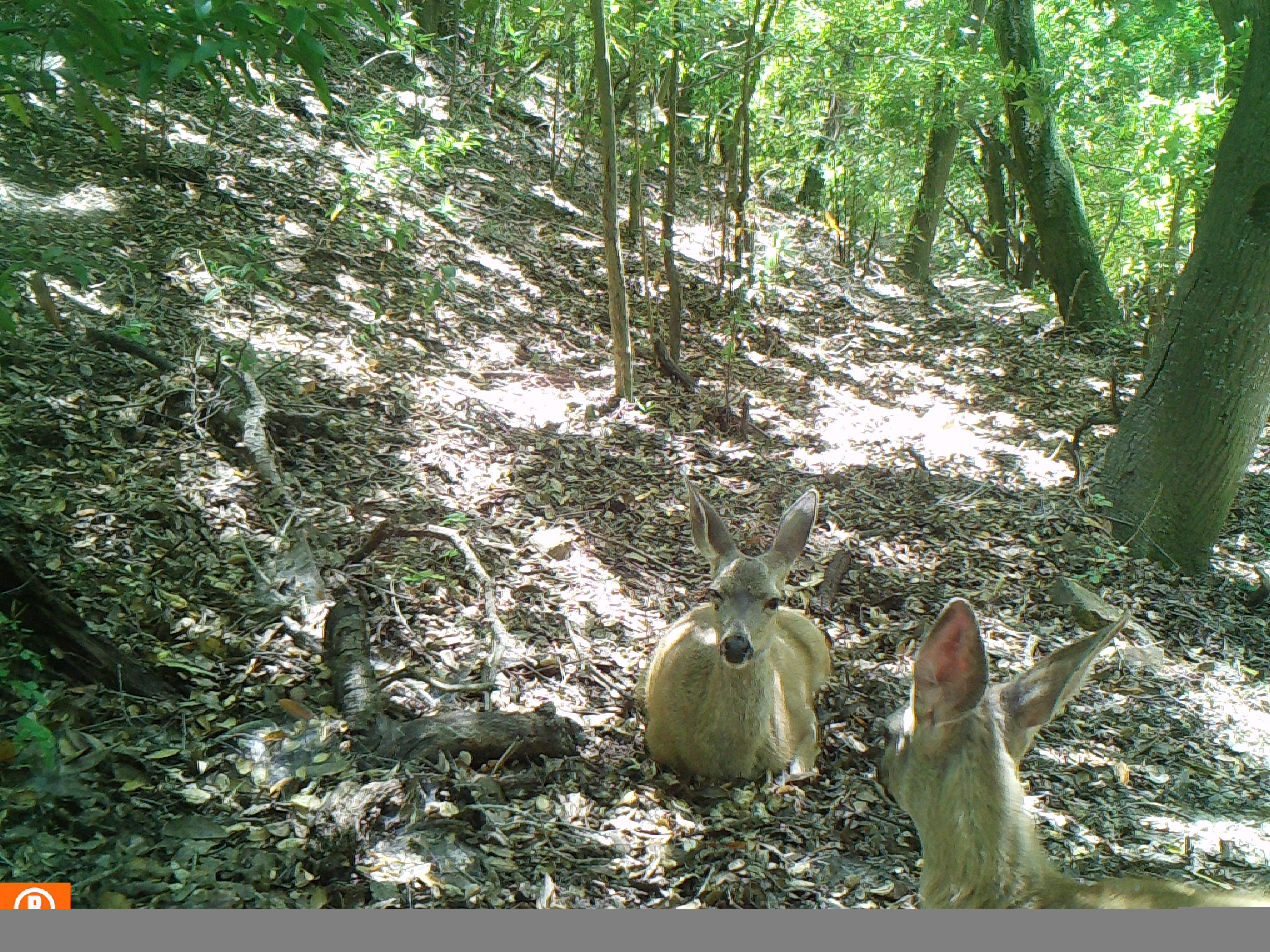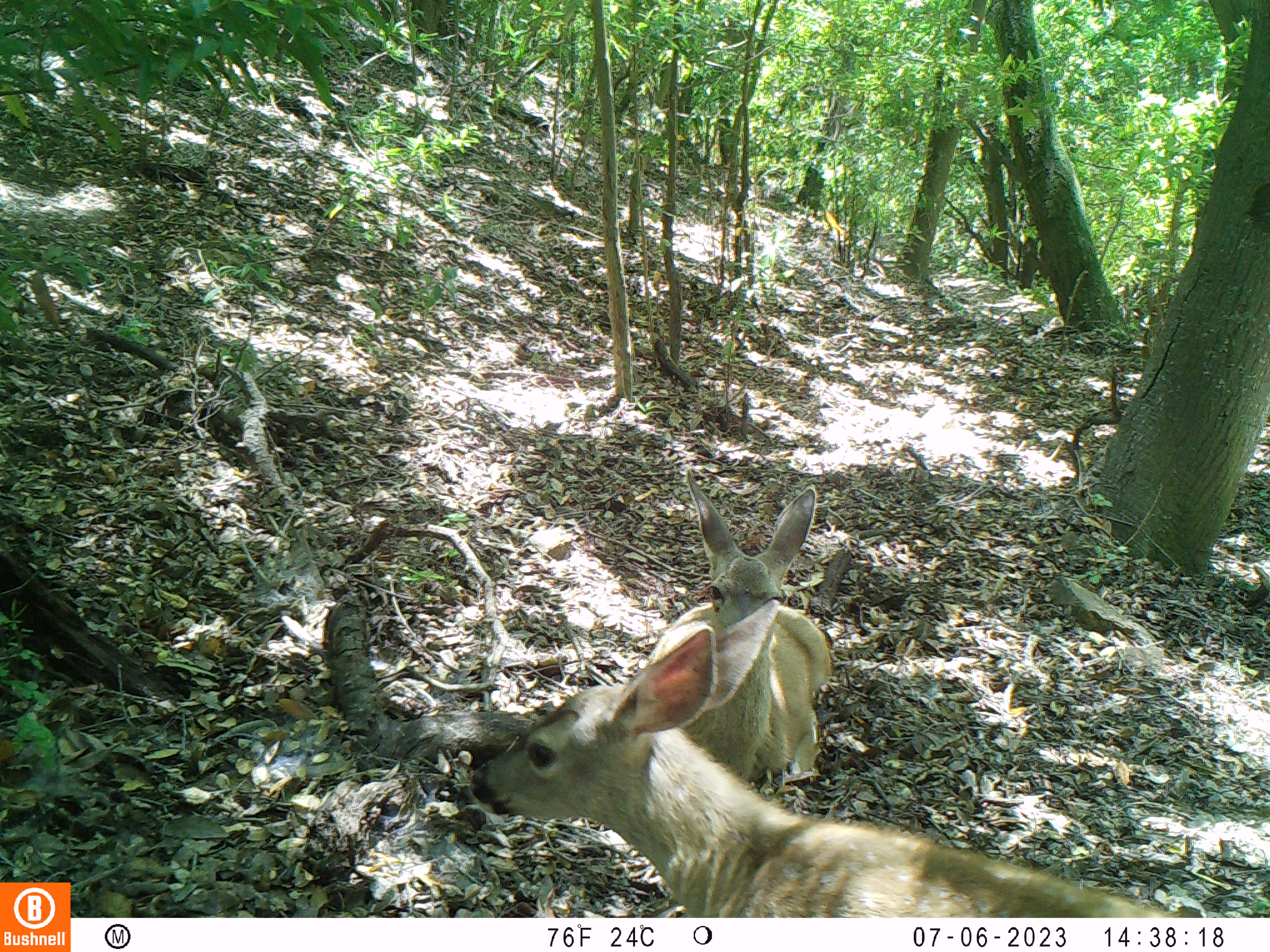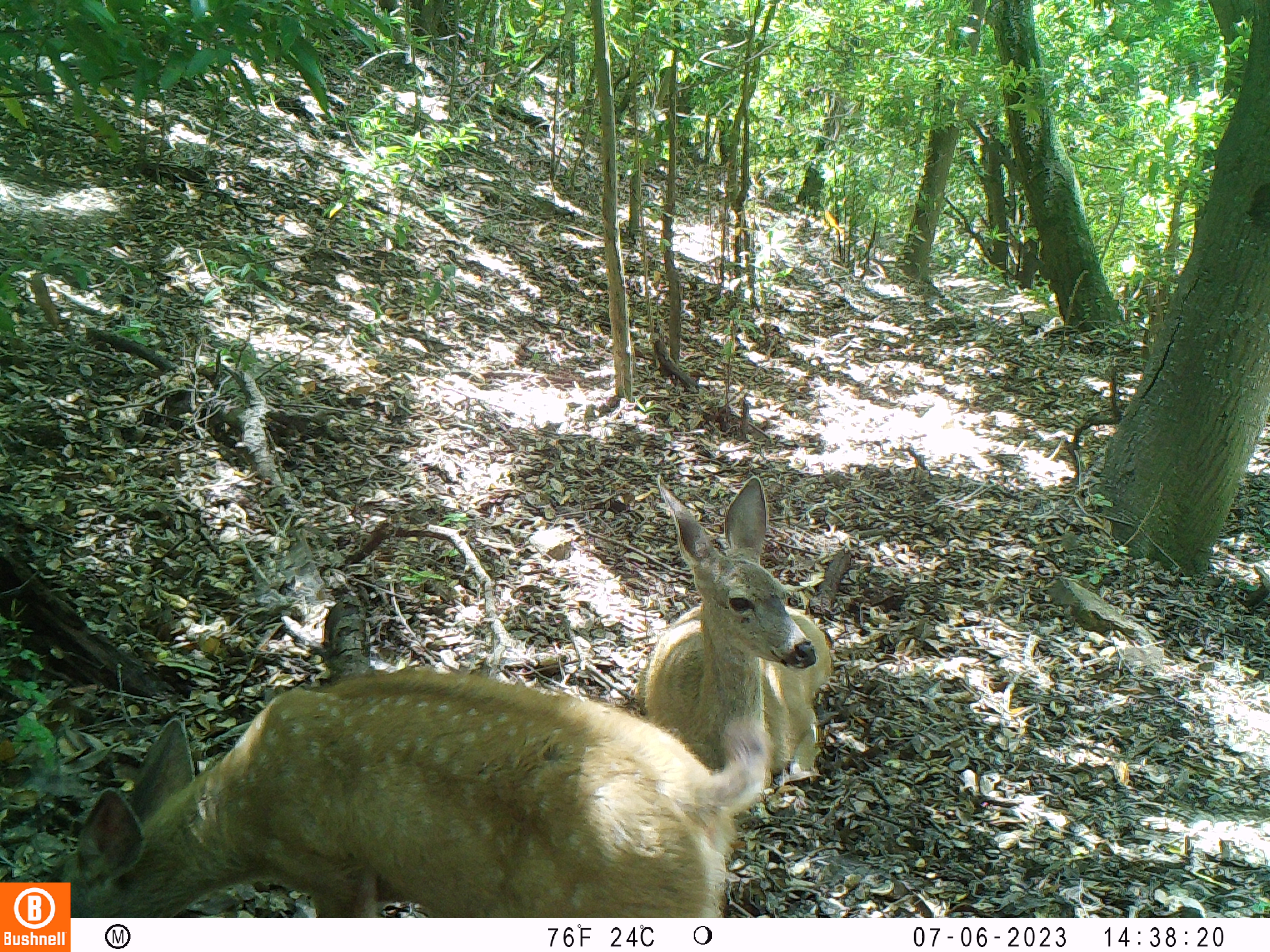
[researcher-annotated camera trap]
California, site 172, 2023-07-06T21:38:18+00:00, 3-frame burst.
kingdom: Animalia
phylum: Chordata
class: Mammalia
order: Artiodactyla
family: Cervidae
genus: Odocoileus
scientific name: Odocoileus hemionus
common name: mule deer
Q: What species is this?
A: Mule deer (Odocoileus hemionus).